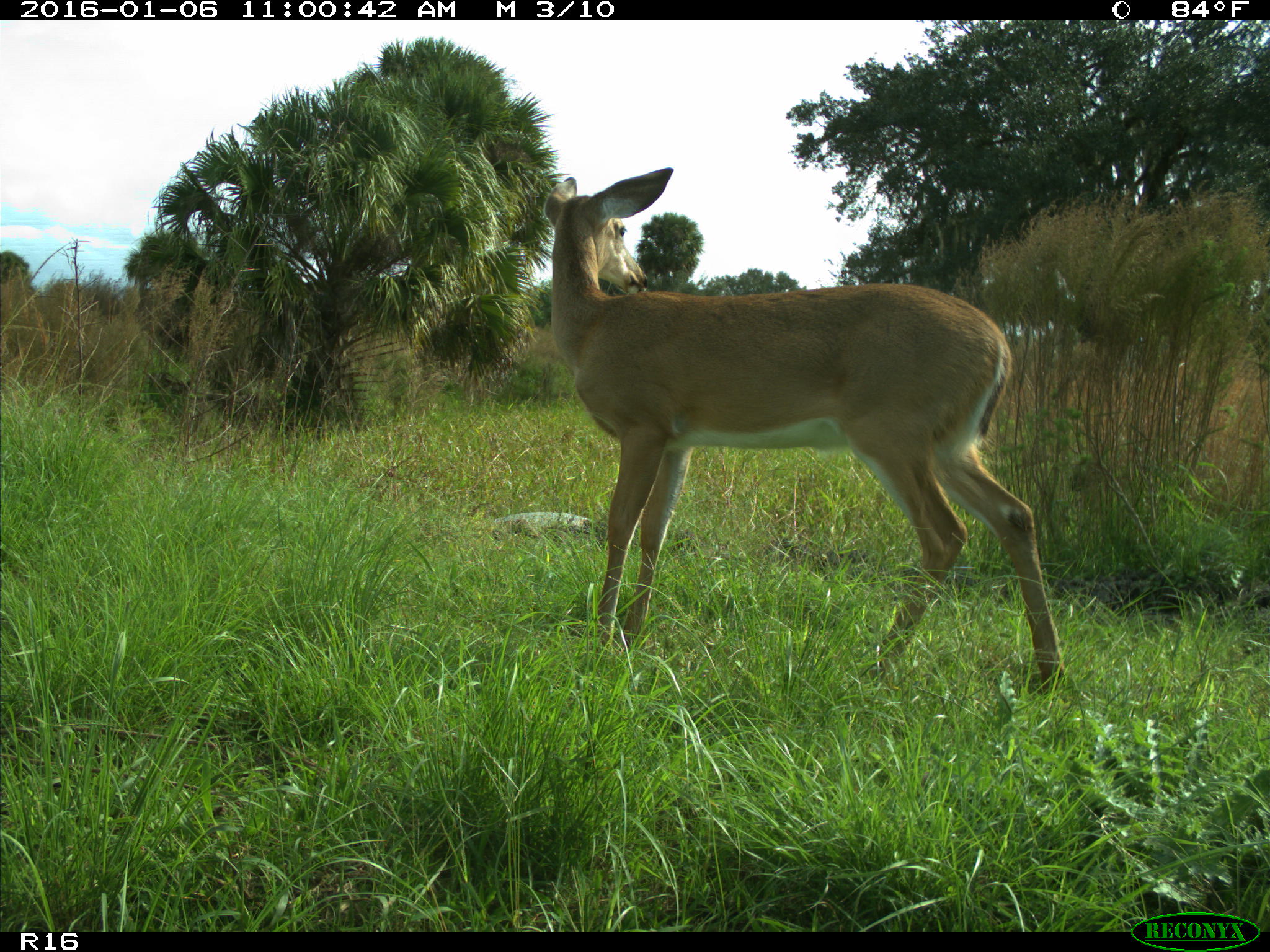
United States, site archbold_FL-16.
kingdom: Animalia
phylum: Chordata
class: Mammalia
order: Artiodactyla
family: Cervidae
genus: Odocoileus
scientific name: Odocoileus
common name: deer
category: unidentified deer